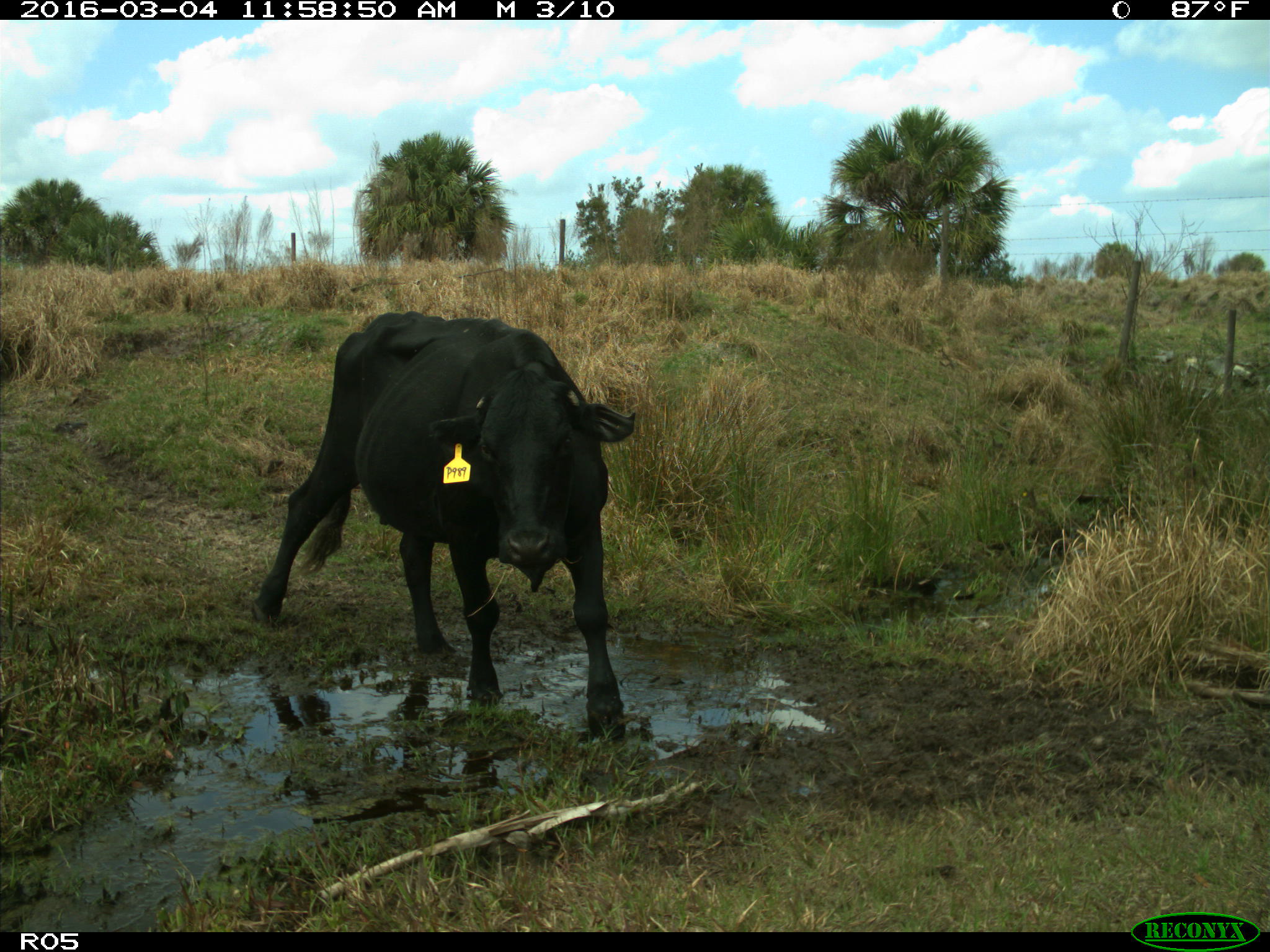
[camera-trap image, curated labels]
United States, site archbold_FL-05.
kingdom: Animalia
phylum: Chordata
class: Mammalia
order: Artiodactyla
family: Bovidae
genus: Bos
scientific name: Bos taurus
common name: domestic cow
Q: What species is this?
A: Bos taurus (domestic cow).